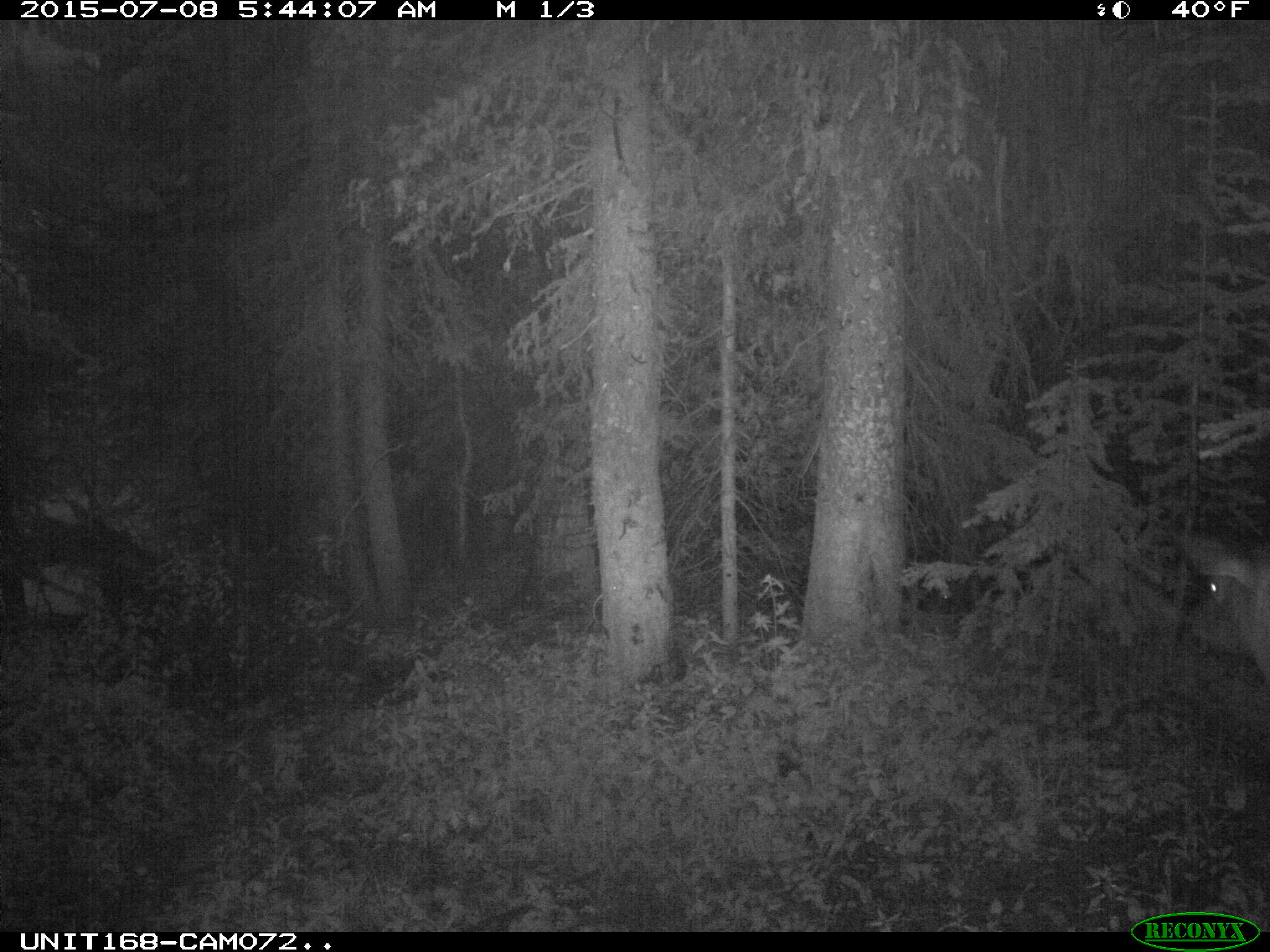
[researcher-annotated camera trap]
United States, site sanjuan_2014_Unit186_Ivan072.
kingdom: Animalia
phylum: Chordata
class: Mammalia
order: Artiodactyla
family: Cervidae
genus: Cervus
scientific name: Cervus elaphus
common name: red deer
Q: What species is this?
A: Cervus elaphus (red deer).